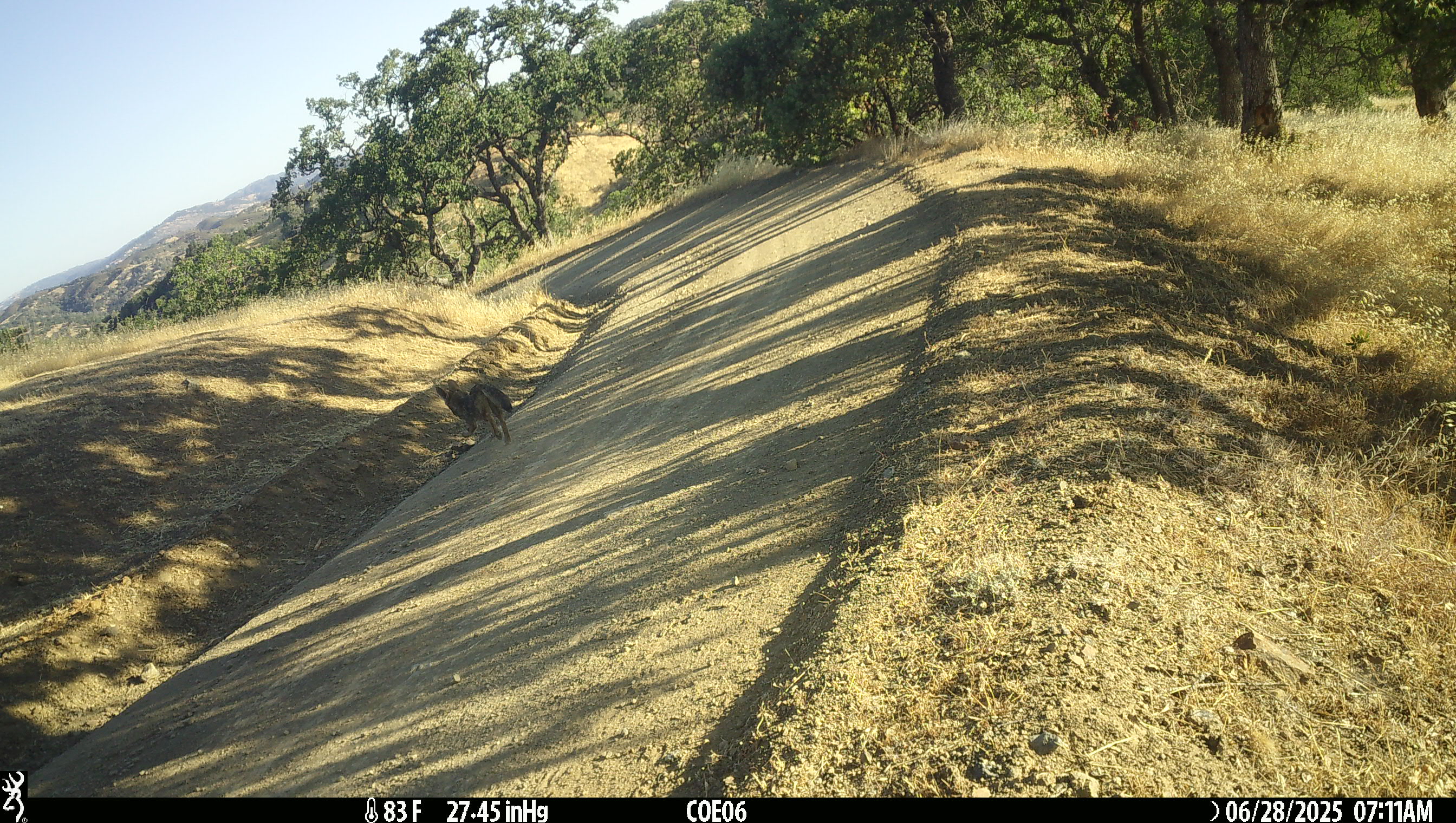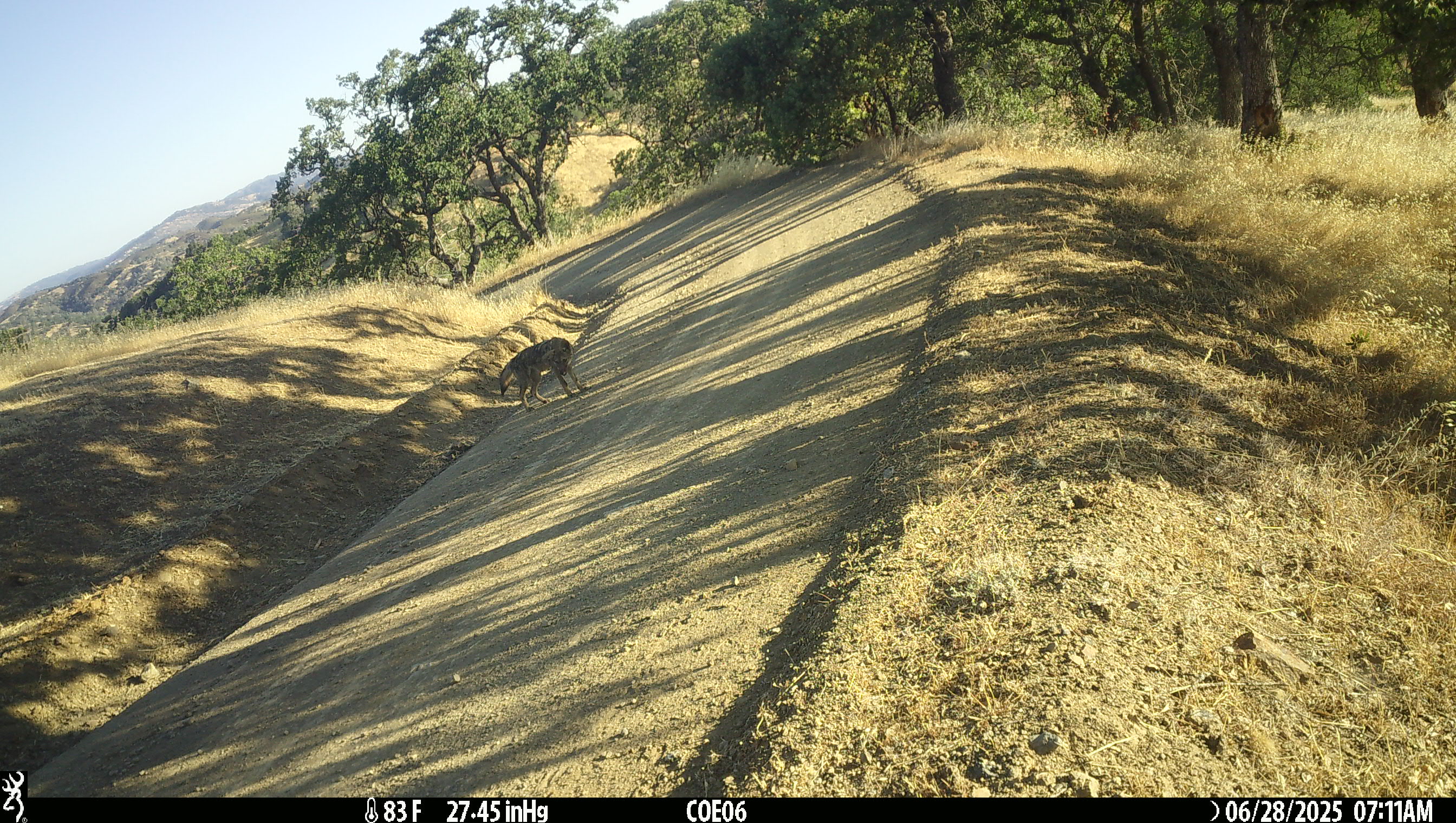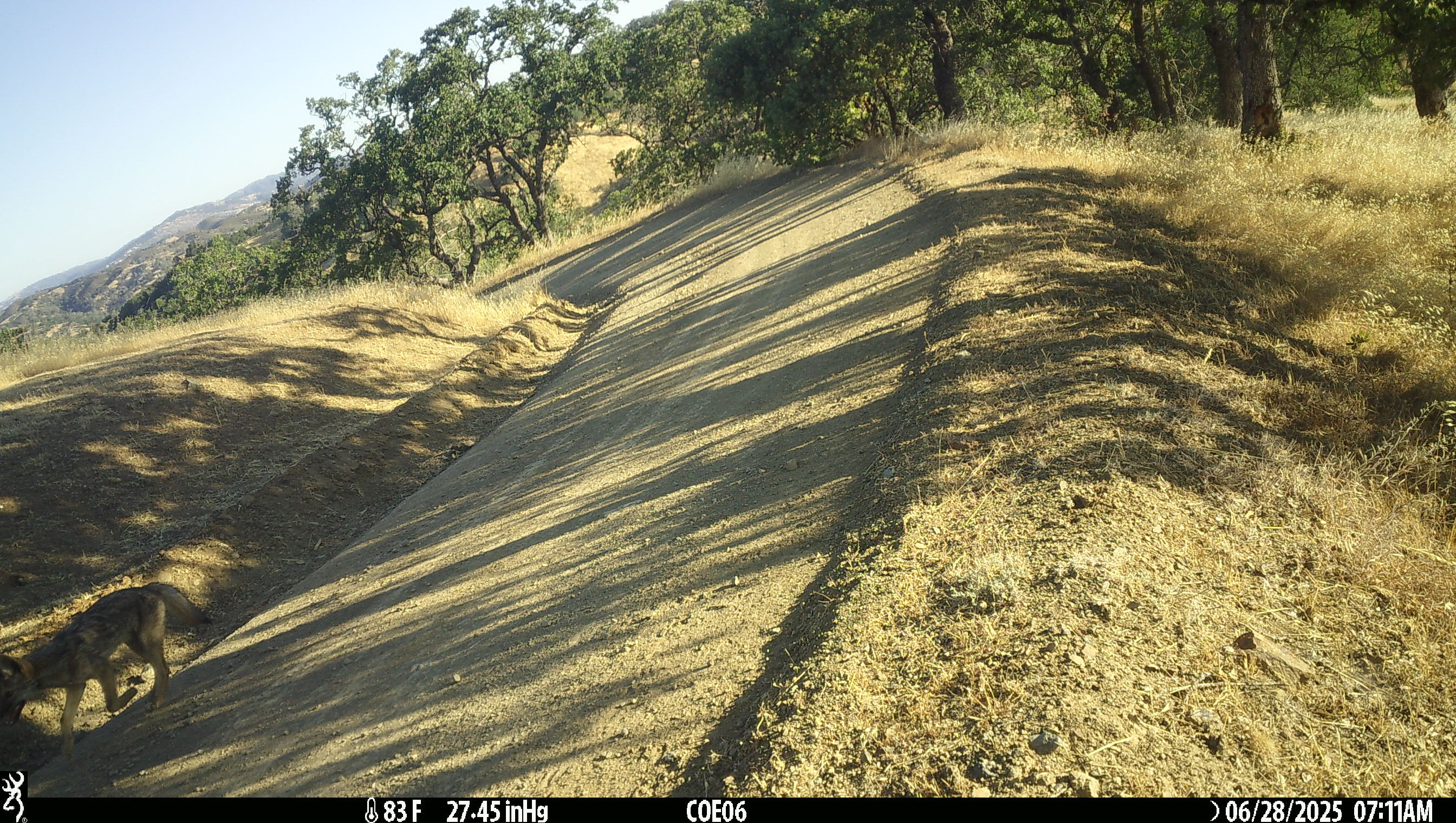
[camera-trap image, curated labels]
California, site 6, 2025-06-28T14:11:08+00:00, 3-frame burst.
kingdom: Animalia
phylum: Chordata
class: Mammalia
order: Carnivora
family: Canidae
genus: Canis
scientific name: Canis latrans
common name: coyote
Coyote (Canis latrans).